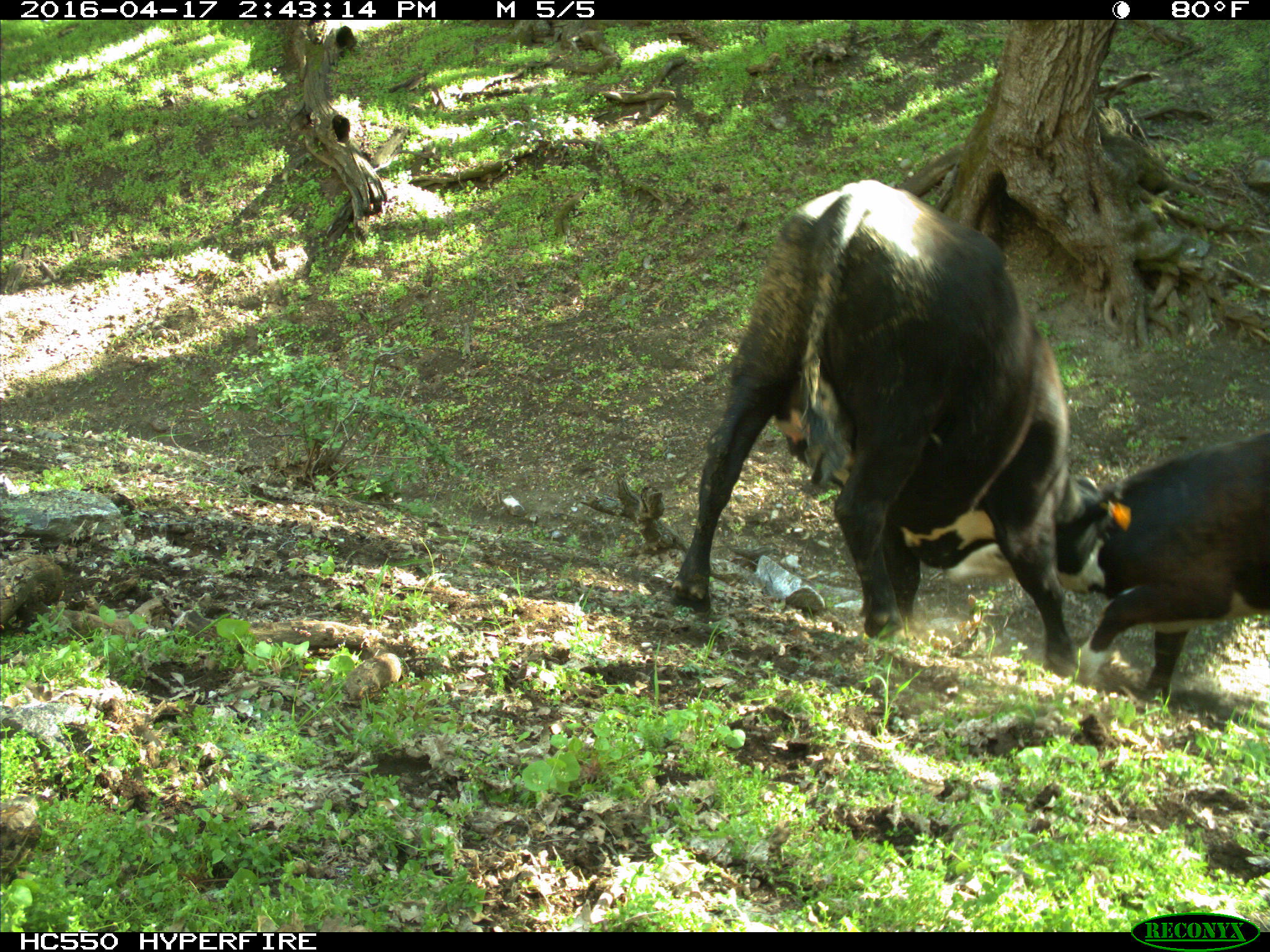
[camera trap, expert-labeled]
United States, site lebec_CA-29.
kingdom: Animalia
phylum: Chordata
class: Mammalia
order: Artiodactyla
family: Bovidae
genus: Bos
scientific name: Bos taurus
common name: domestic cow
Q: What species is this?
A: Bos taurus (domestic cow).